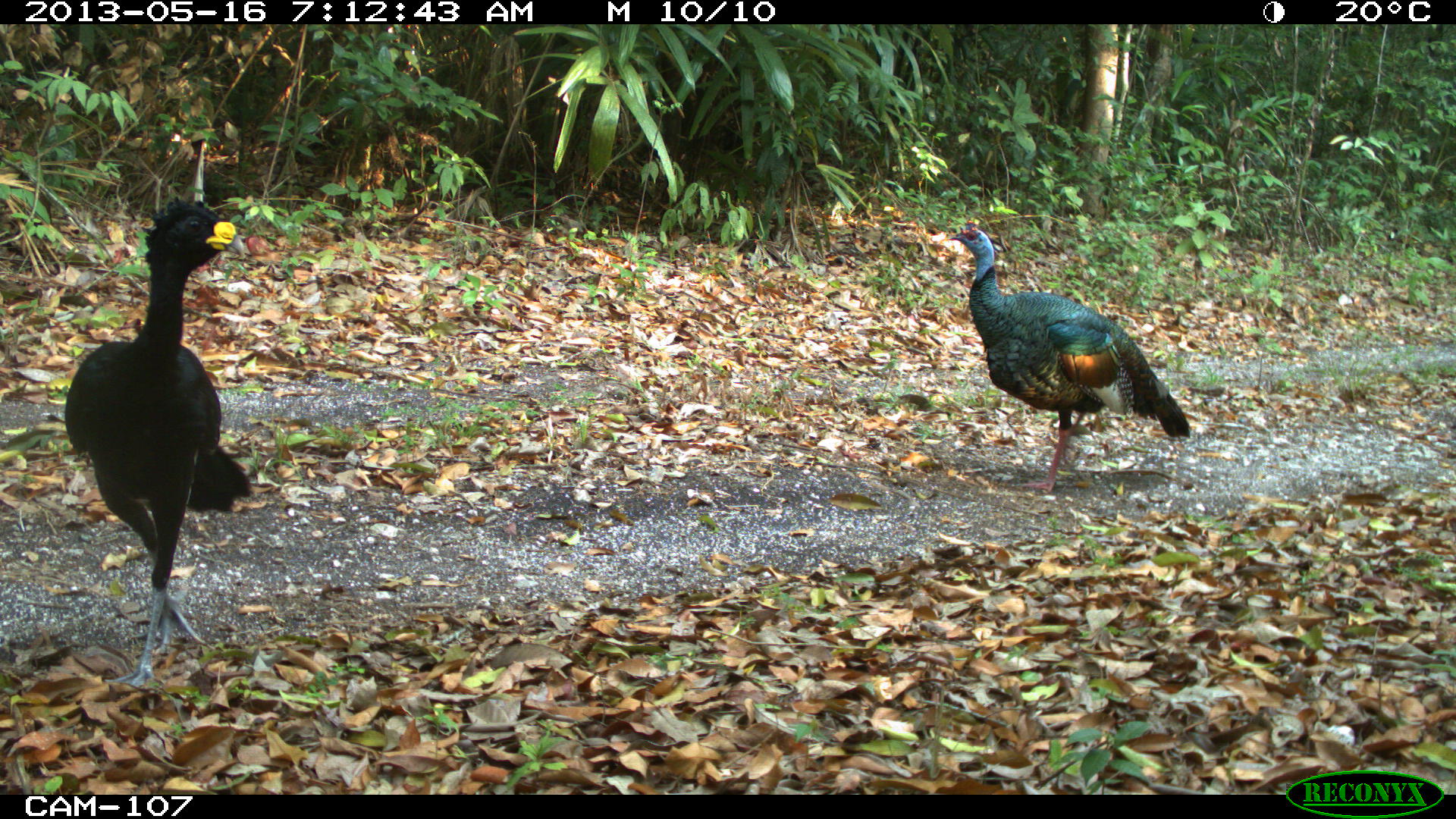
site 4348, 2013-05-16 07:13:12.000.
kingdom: Animalia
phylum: Chordata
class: Aves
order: Galliformes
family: Cracidae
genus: Crax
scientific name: Crax rubra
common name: great curassow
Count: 1.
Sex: male.